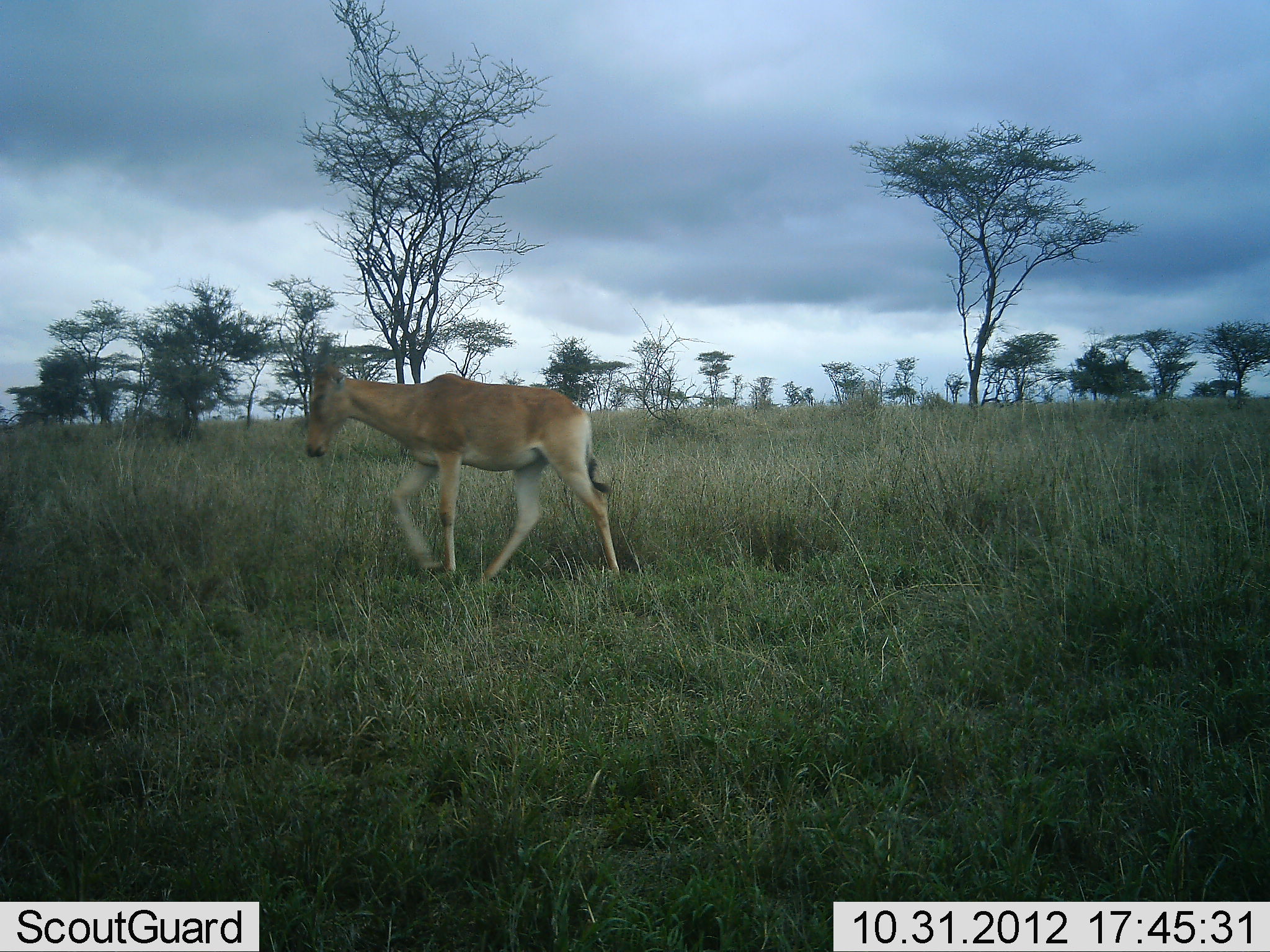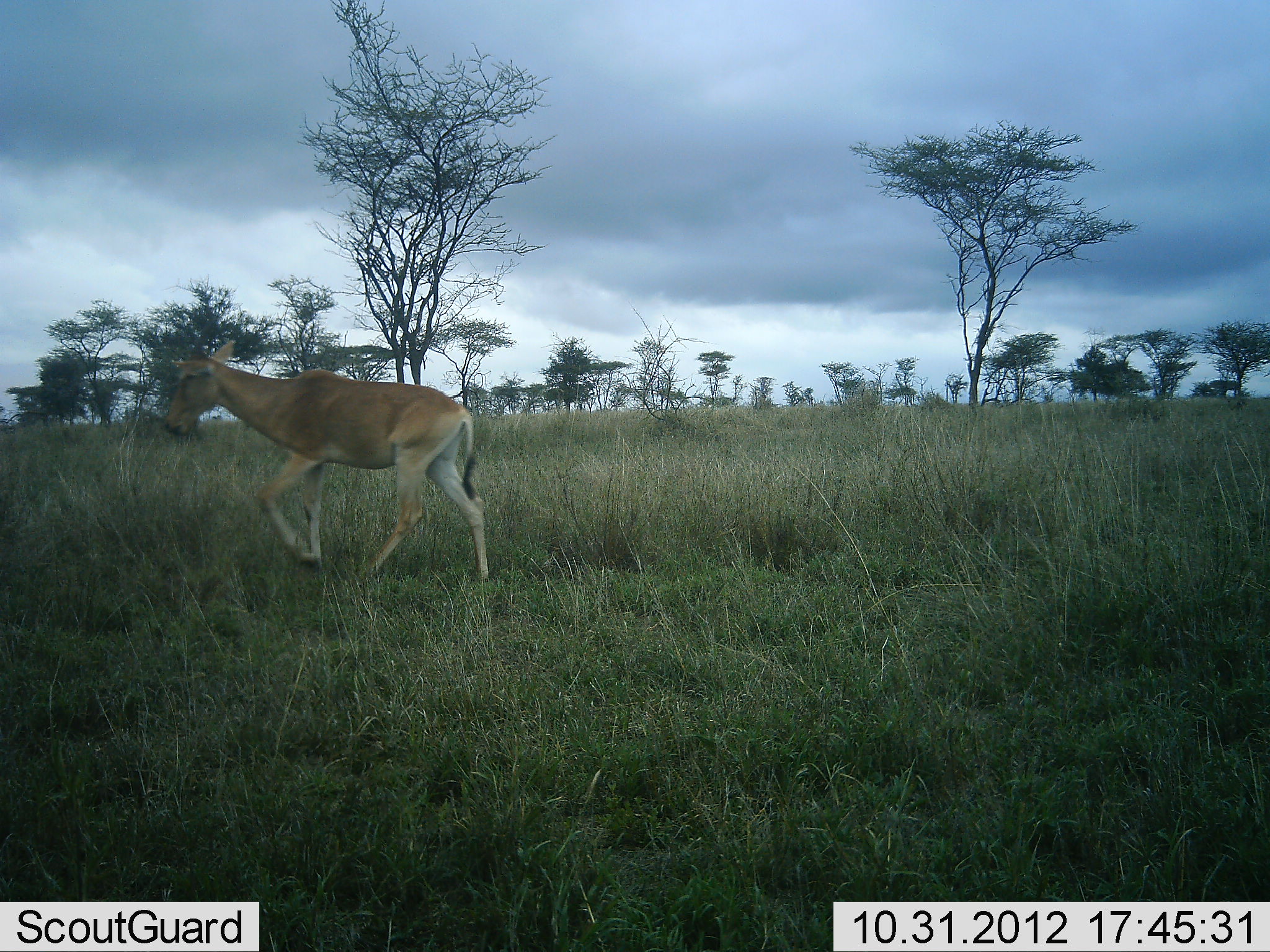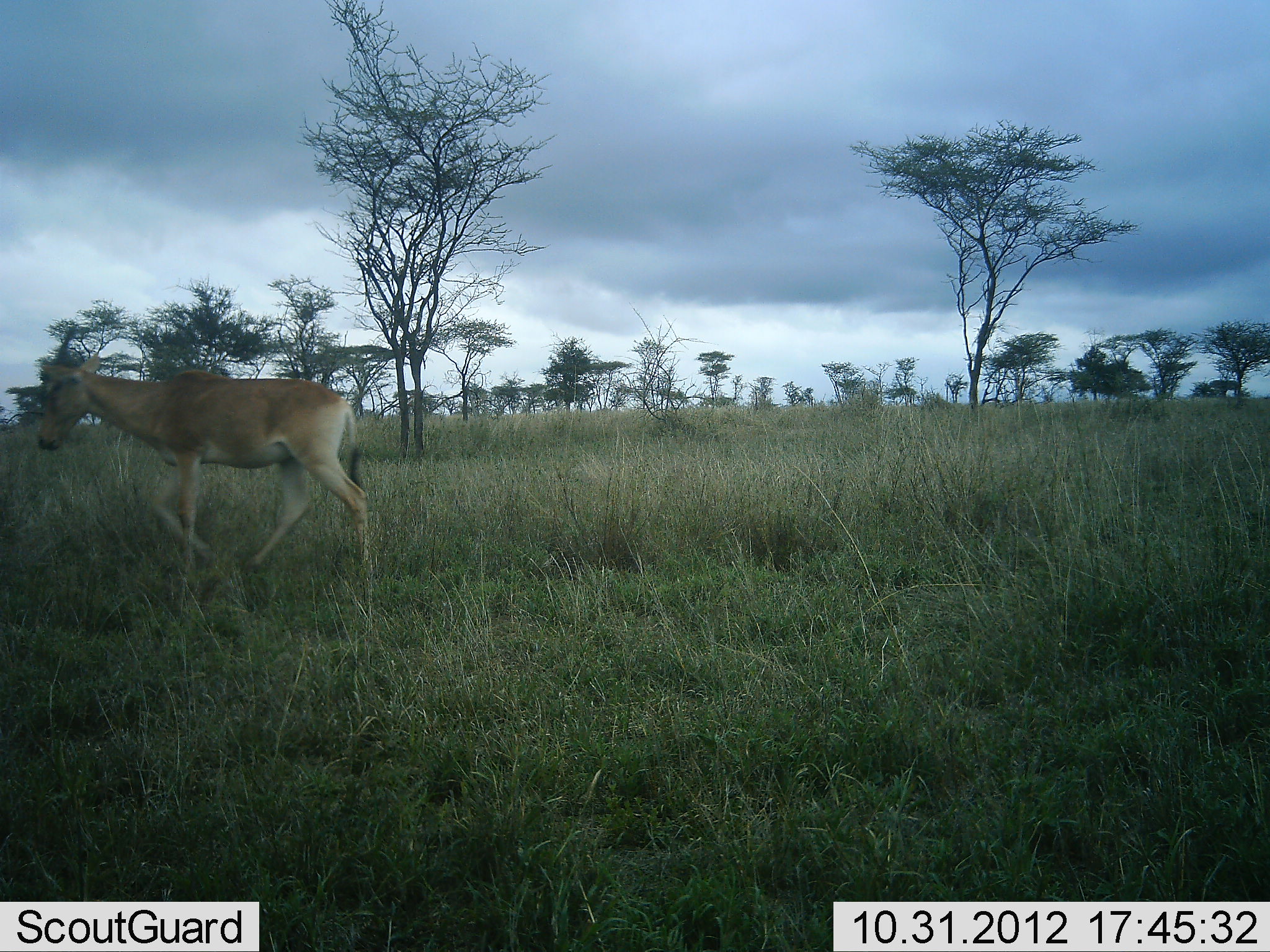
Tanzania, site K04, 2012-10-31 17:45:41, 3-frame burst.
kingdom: Animalia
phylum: Chordata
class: Mammalia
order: Artiodactyla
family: Bovidae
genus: Alcelaphus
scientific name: Alcelaphus buselaphus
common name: hartebeest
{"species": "hartebeest (Alcelaphus buselaphus)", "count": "1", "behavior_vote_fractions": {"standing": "0%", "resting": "0%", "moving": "100%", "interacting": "0%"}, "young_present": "0%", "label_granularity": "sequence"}